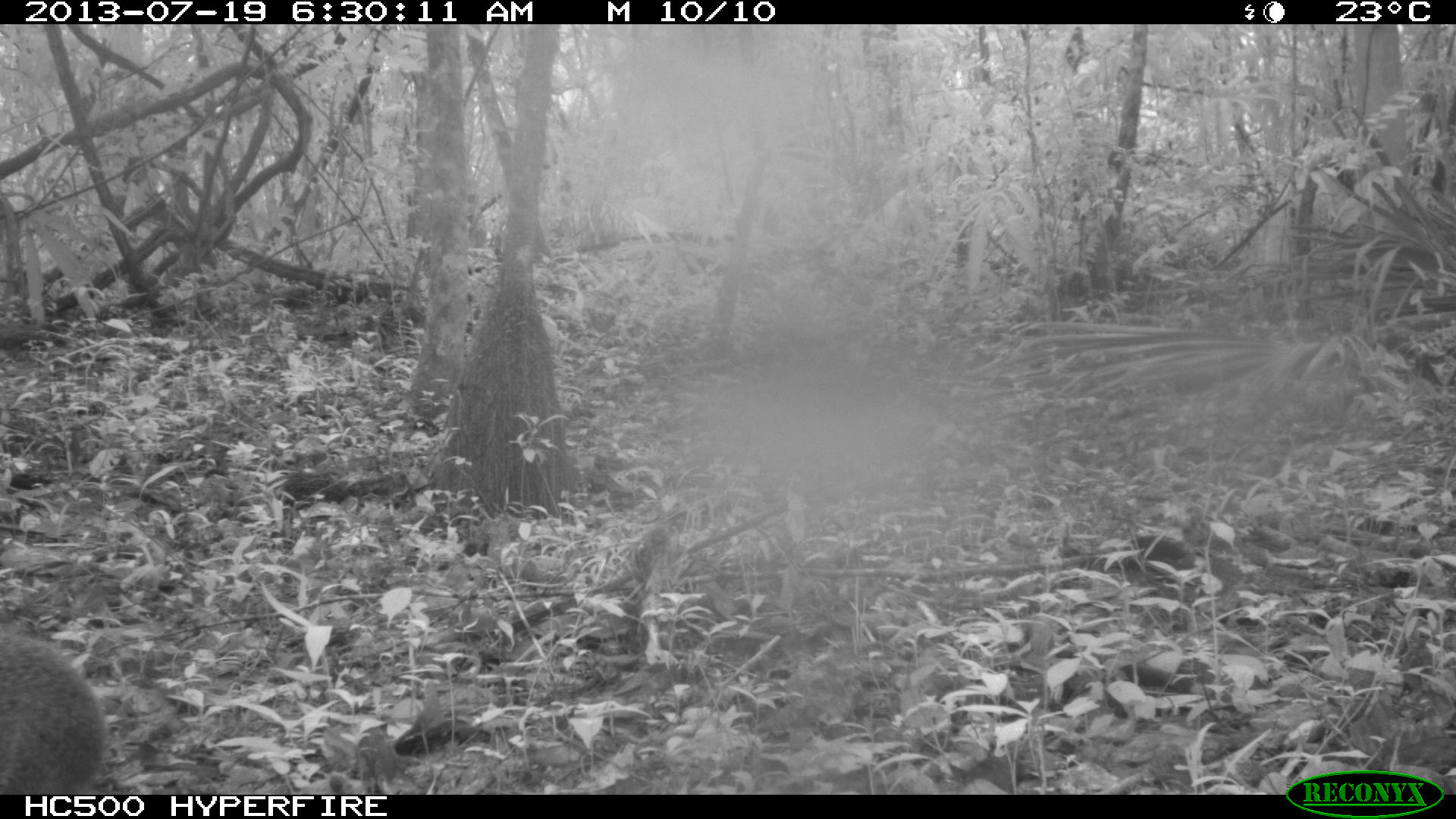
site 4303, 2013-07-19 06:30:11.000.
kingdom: Animalia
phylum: Chordata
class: Mammalia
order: Rodentia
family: Dasyproctidae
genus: Dasyprocta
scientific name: Dasyprocta punctata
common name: central american agouti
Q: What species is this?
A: Dasyprocta punctata (central american agouti).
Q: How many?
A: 1.